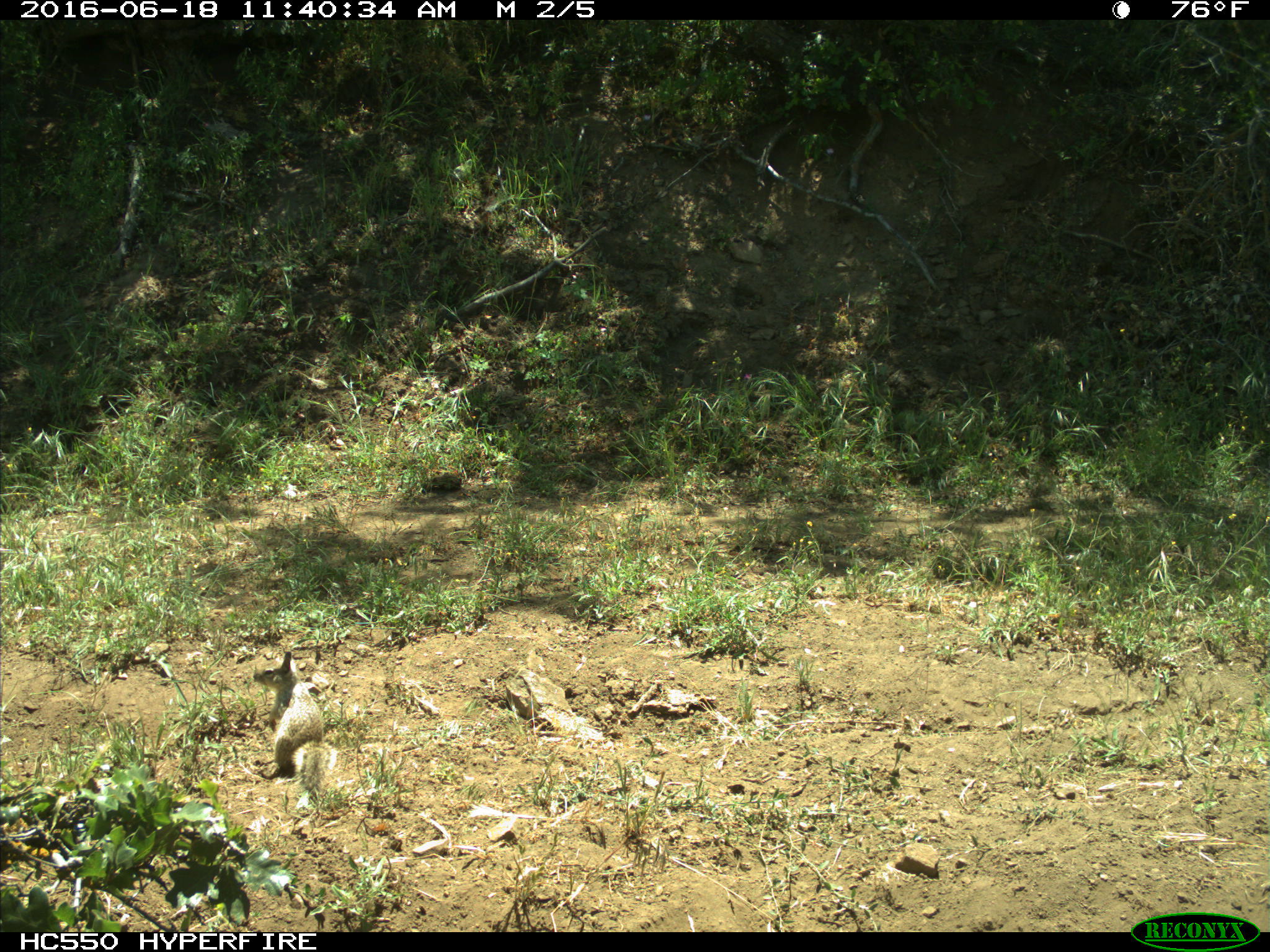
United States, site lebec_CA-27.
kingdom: Animalia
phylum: Chordata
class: Mammalia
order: Rodentia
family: Sciuridae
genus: Otospermophilus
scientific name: Otospermophilus beecheyi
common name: california ground squirrel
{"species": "Otospermophilus beecheyi (california ground squirrel)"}